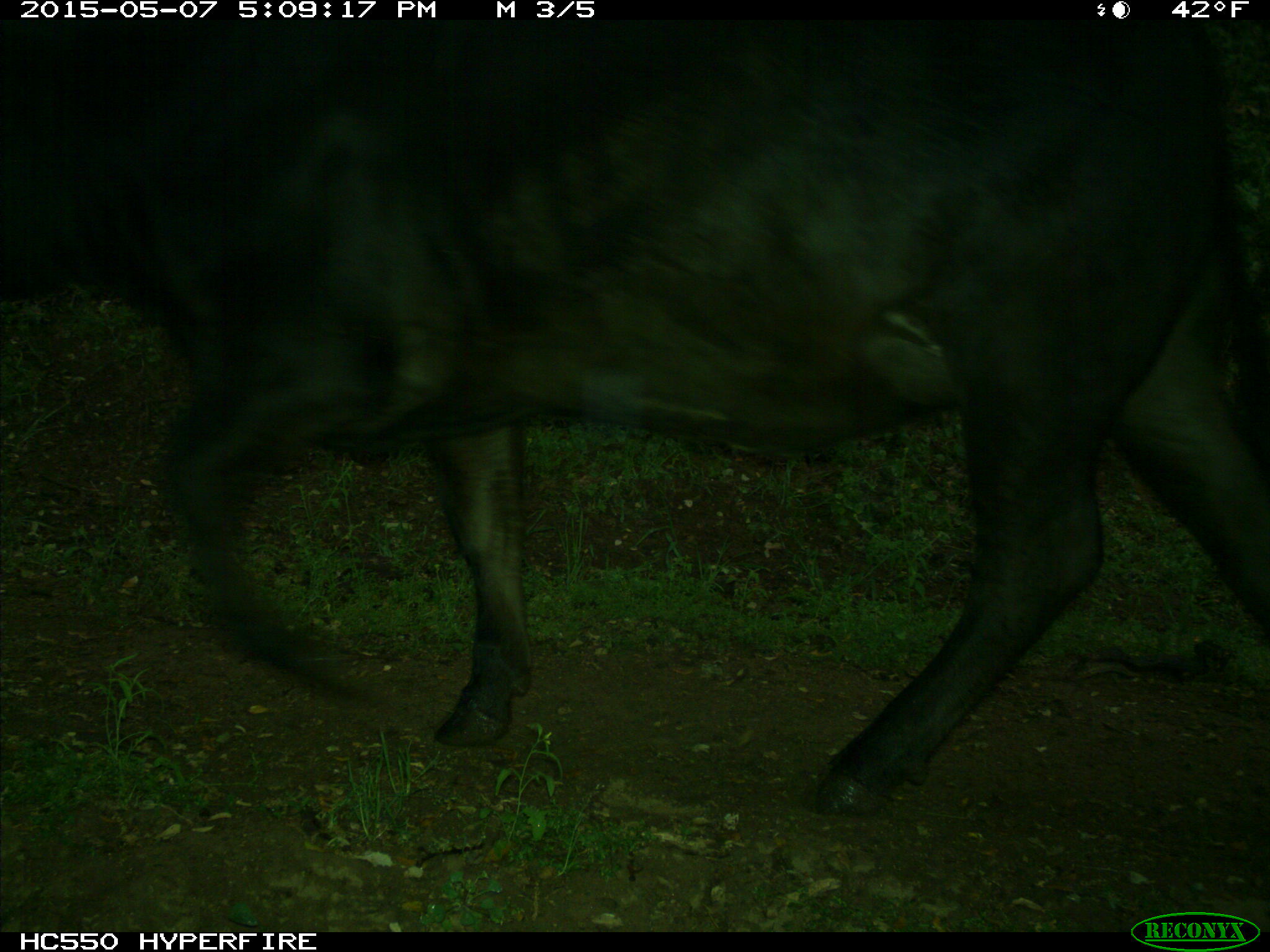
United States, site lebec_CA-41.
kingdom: Animalia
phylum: Chordata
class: Mammalia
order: Artiodactyla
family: Bovidae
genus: Bos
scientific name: Bos taurus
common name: domestic cow